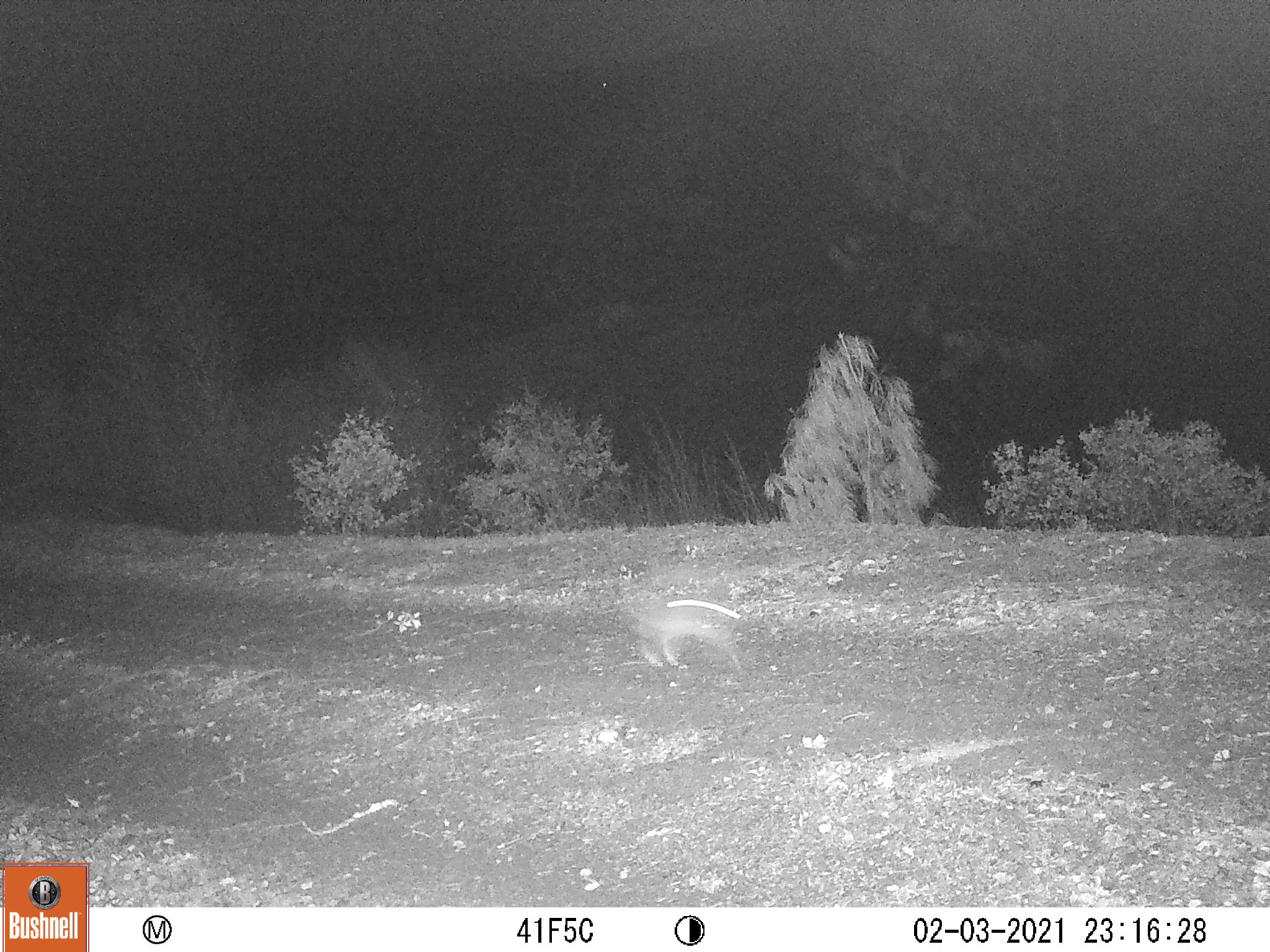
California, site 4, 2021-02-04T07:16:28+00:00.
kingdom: Animalia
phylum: Chordata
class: Mammalia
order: Lagomorpha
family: Leporidae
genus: Lepus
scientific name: Lepus californicus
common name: black-tailed jackrabbit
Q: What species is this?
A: Black-tailed jackrabbit (Lepus californicus).